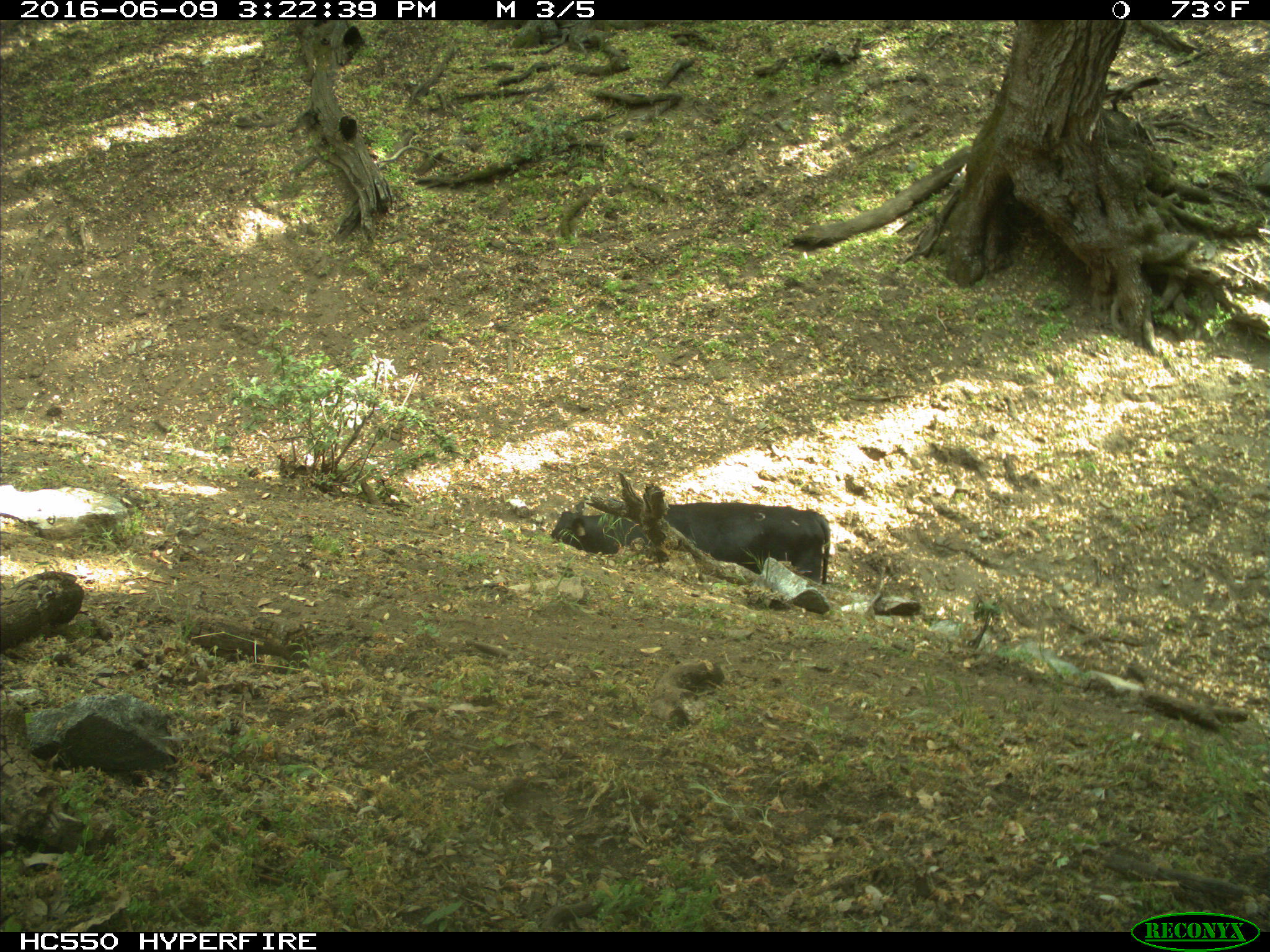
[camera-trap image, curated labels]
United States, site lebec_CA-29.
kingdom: Animalia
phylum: Chordata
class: Mammalia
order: Artiodactyla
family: Bovidae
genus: Bos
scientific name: Bos taurus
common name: domestic cow